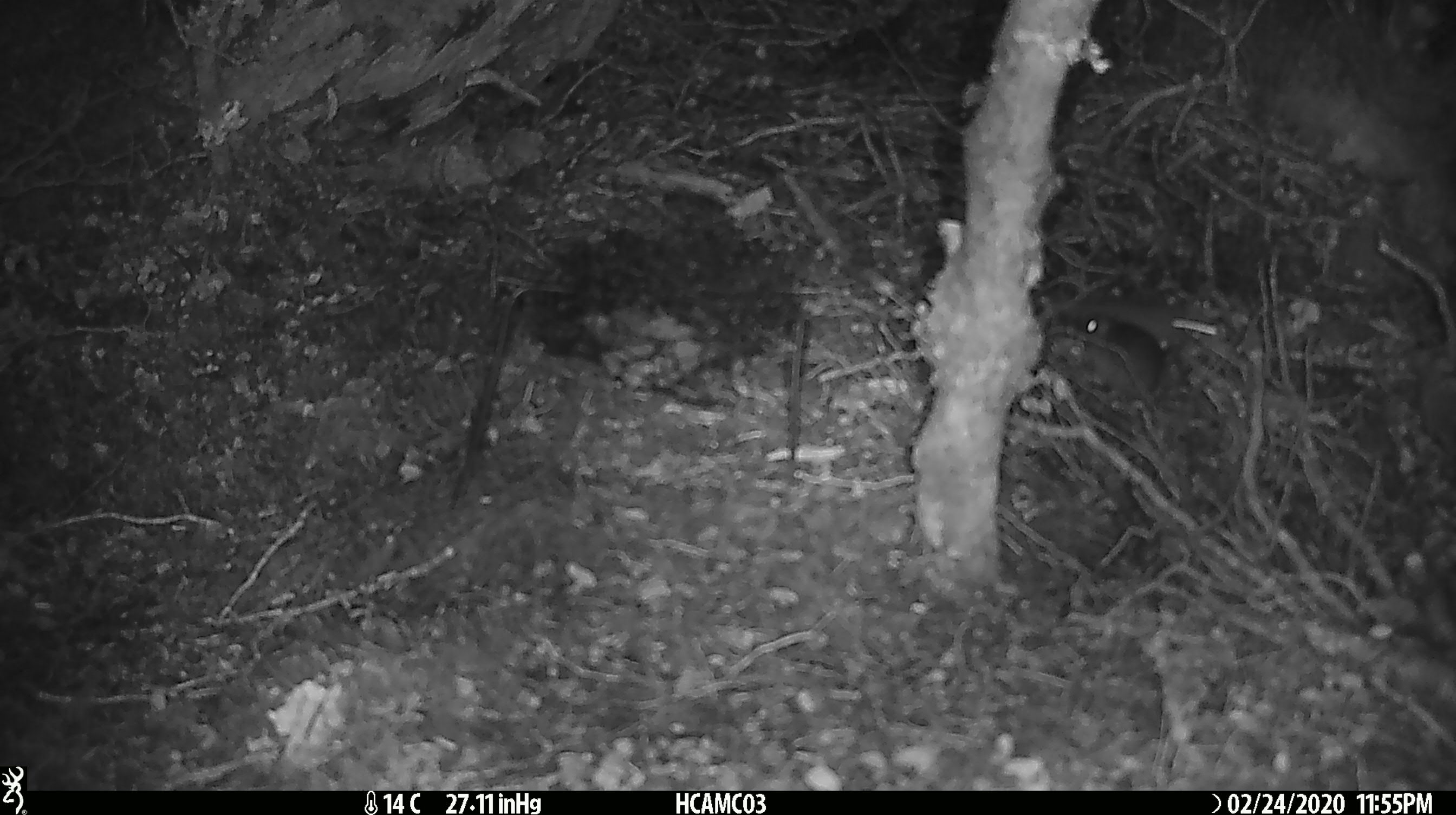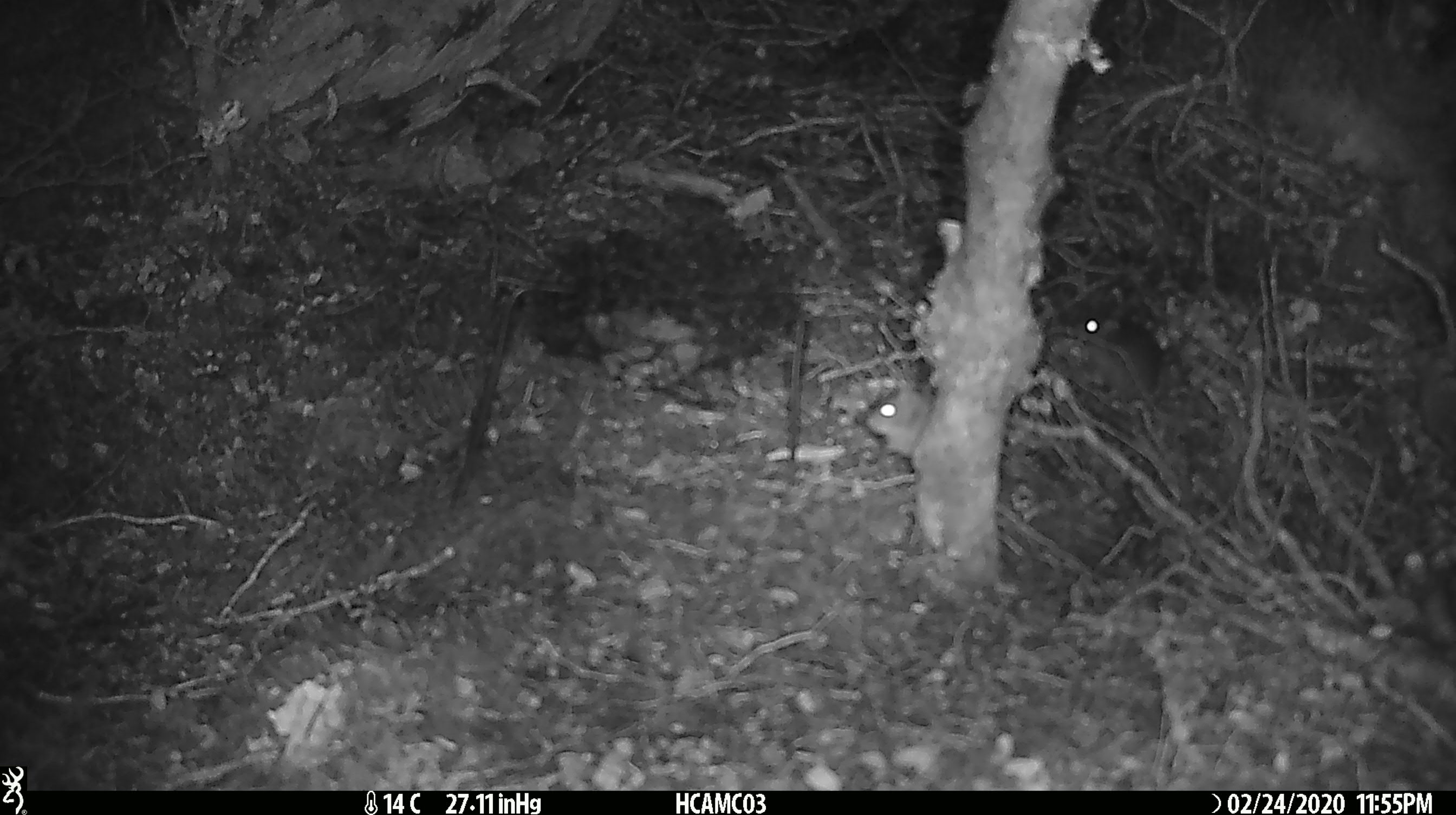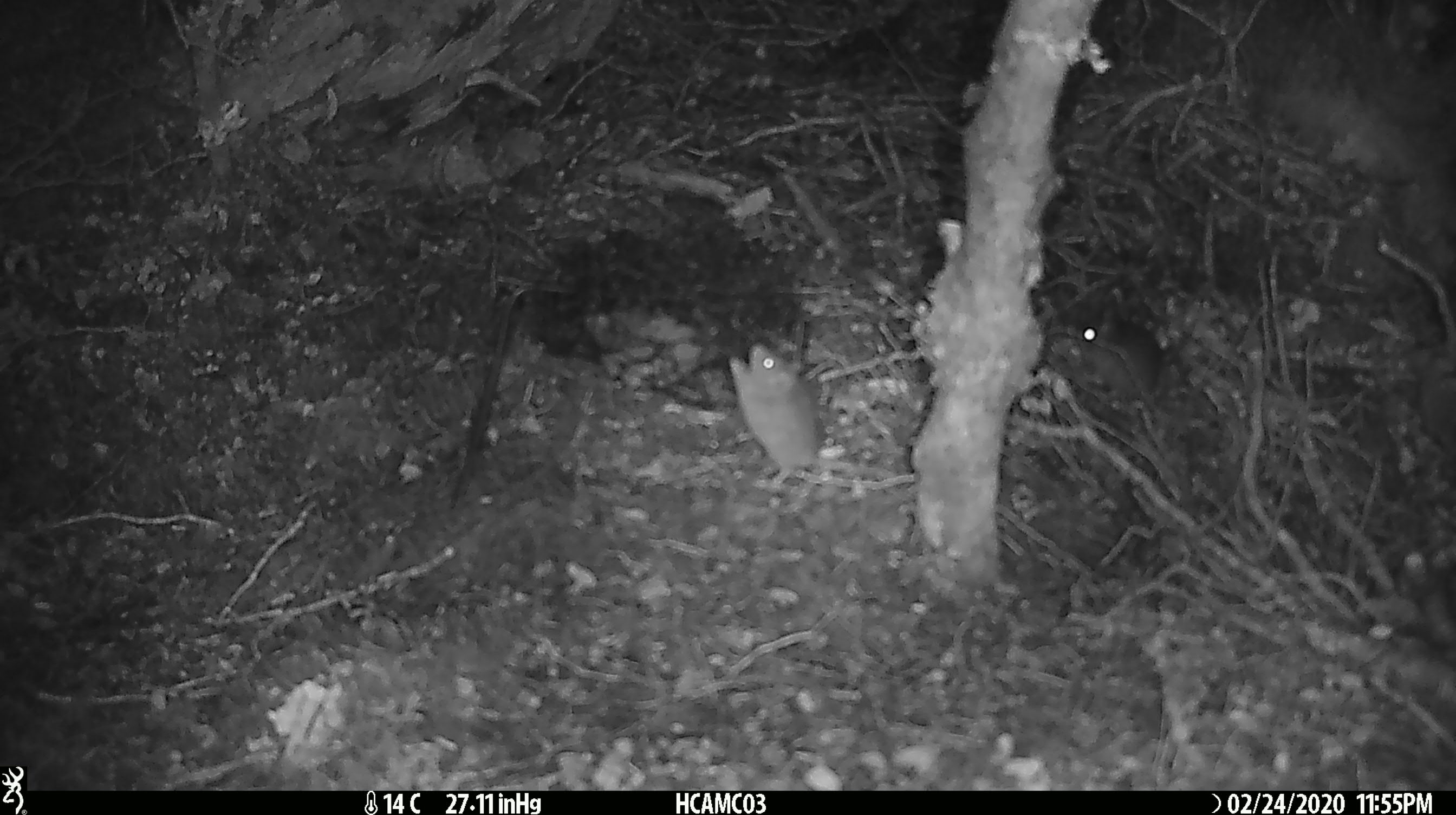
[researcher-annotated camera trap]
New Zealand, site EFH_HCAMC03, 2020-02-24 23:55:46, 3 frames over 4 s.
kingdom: Animalia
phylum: Chordata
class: Mammalia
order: Rodentia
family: Muridae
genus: Mus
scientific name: Mus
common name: mouse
Mouse (Mus).